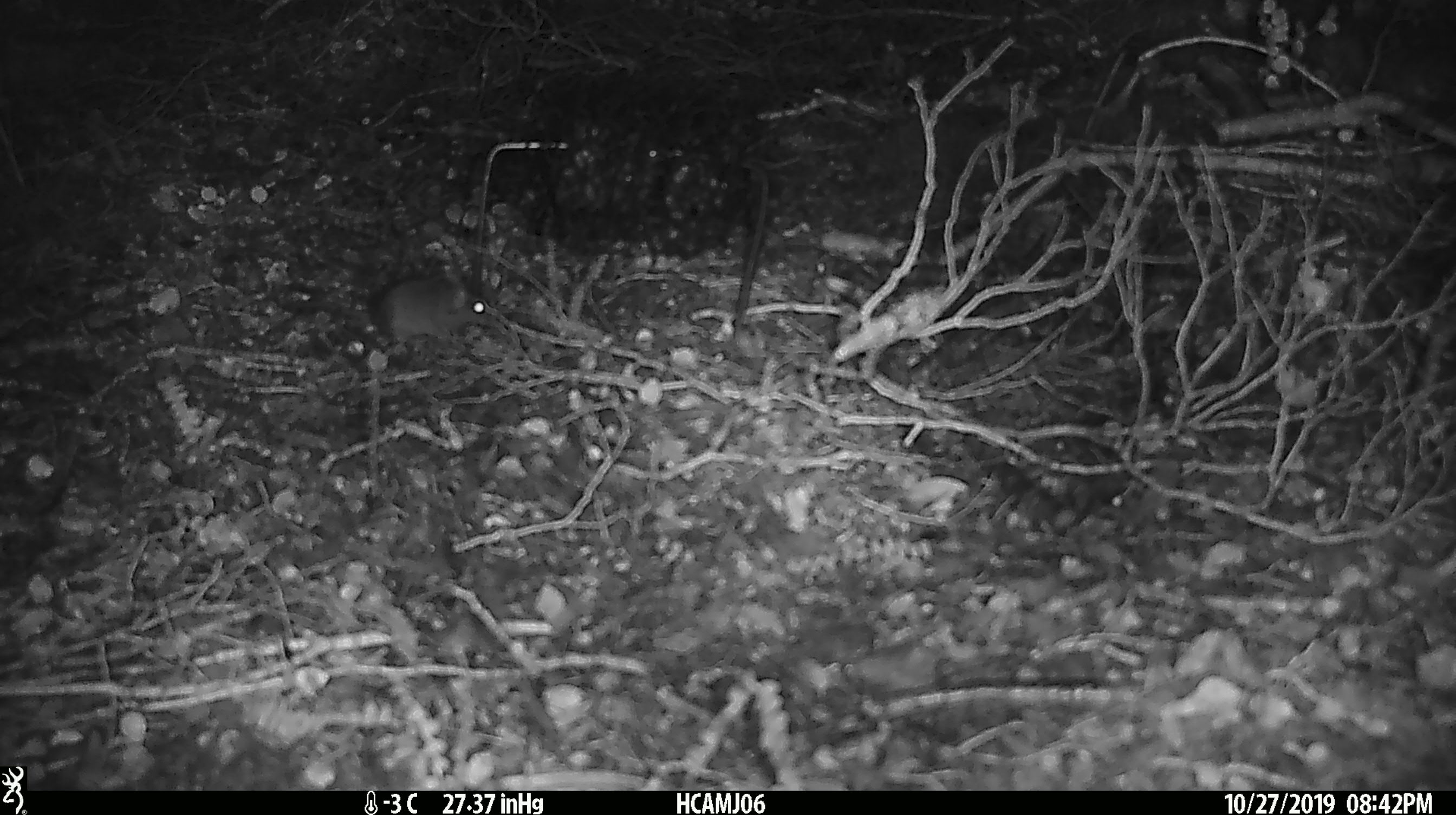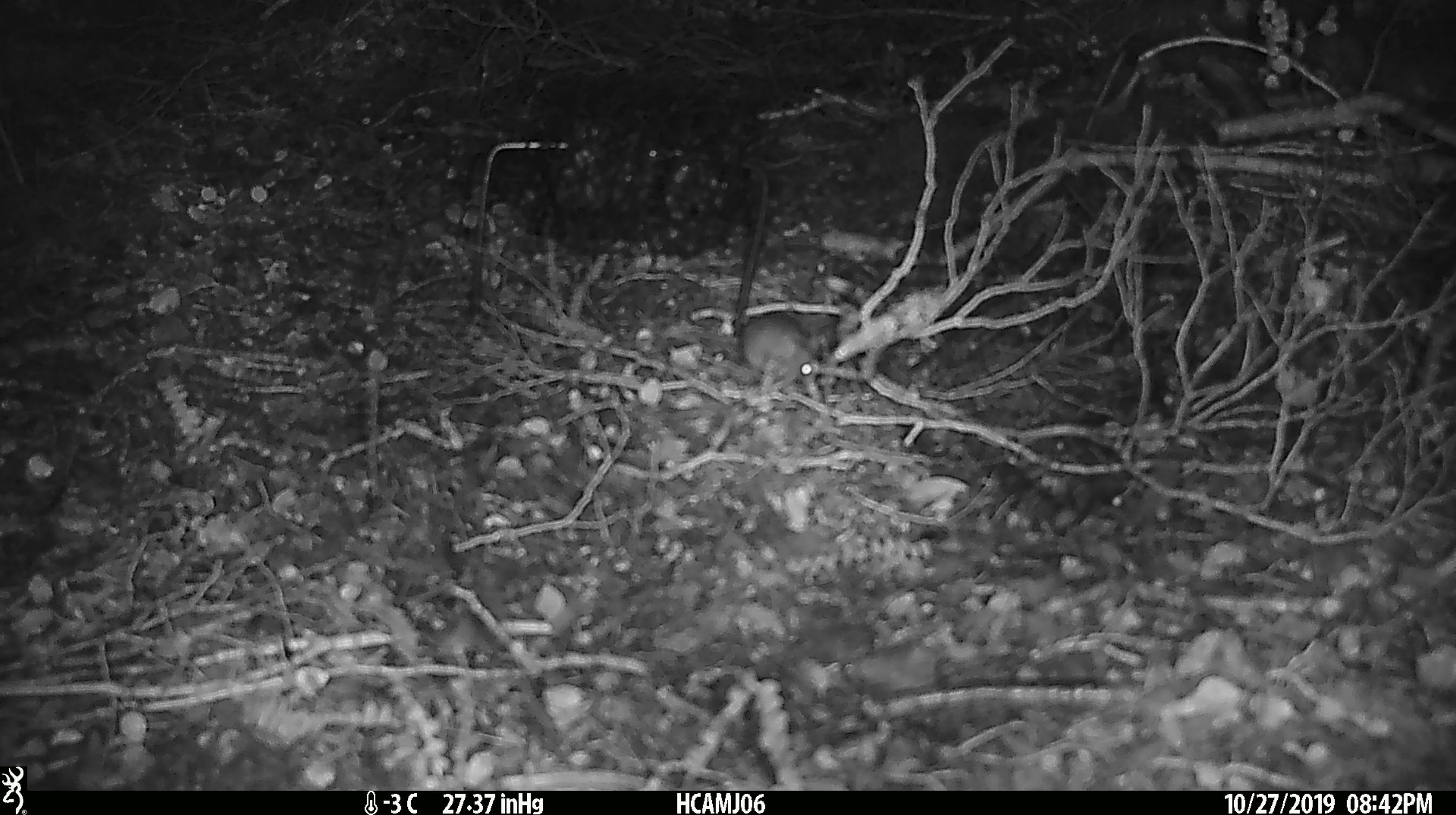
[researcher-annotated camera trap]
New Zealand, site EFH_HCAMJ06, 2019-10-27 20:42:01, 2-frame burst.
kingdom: Animalia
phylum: Chordata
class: Mammalia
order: Rodentia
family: Muridae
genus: Mus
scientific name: Mus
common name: mouse